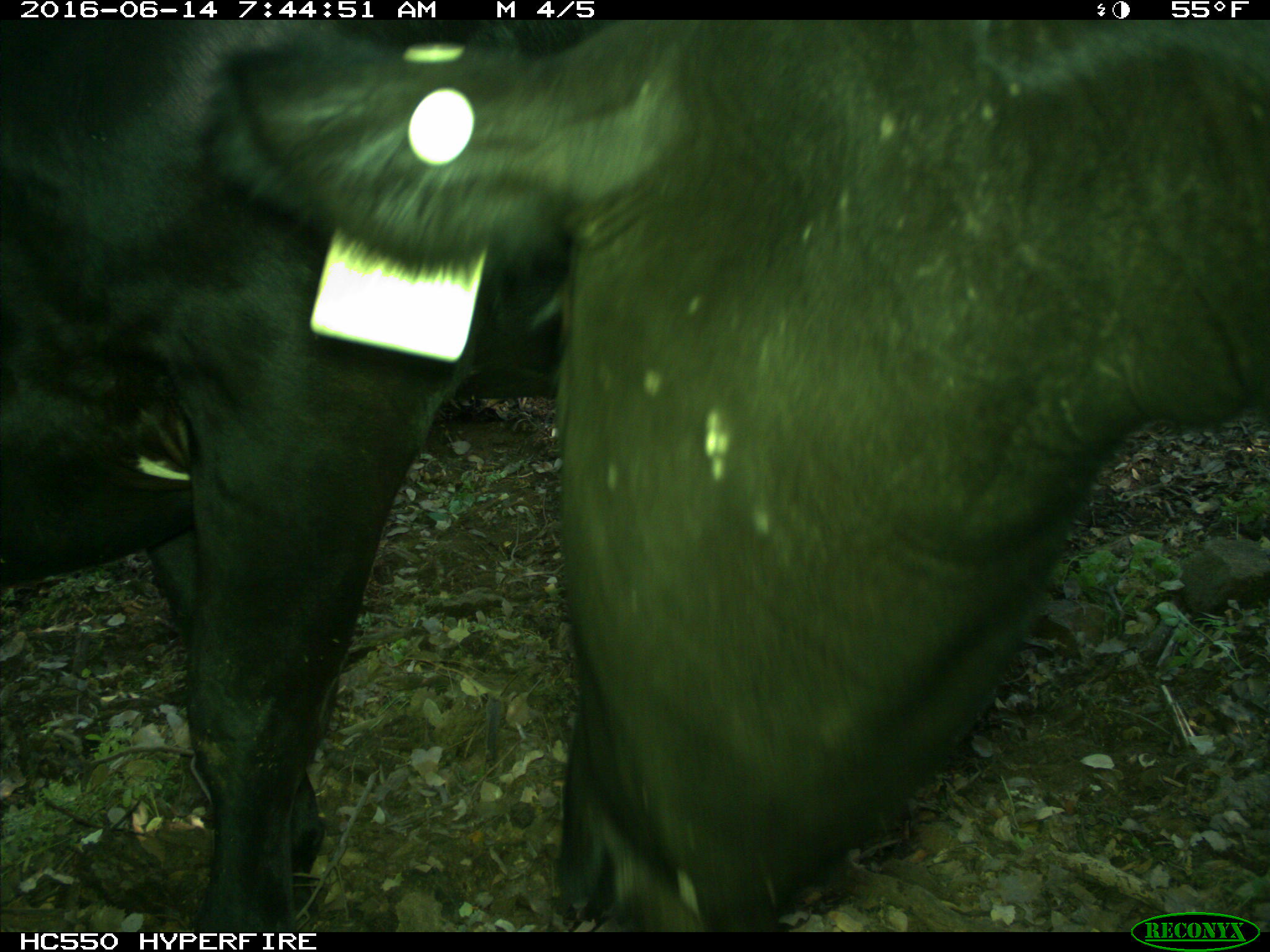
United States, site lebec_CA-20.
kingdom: Animalia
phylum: Chordata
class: Mammalia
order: Artiodactyla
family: Bovidae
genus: Bos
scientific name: Bos taurus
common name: domestic cow